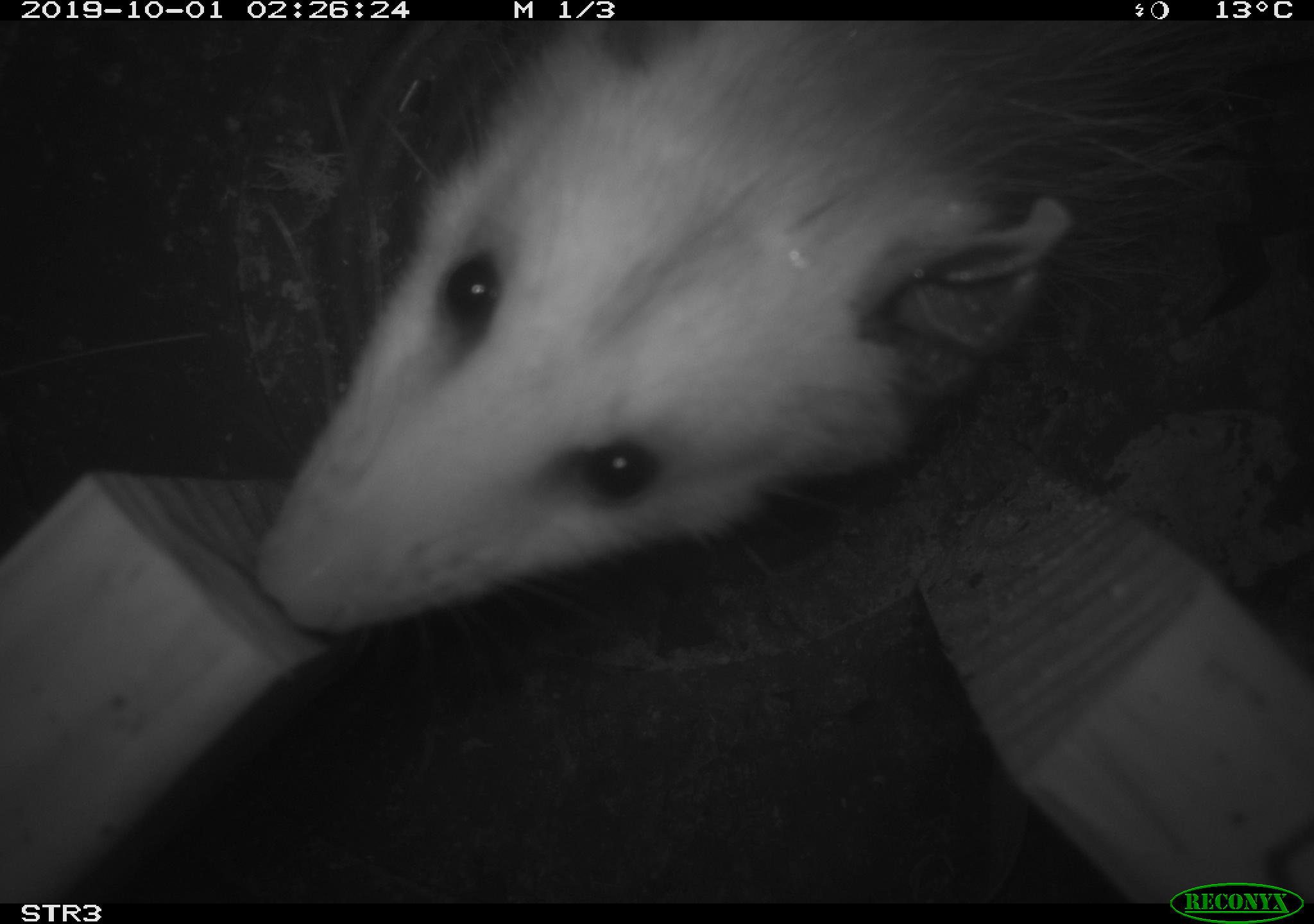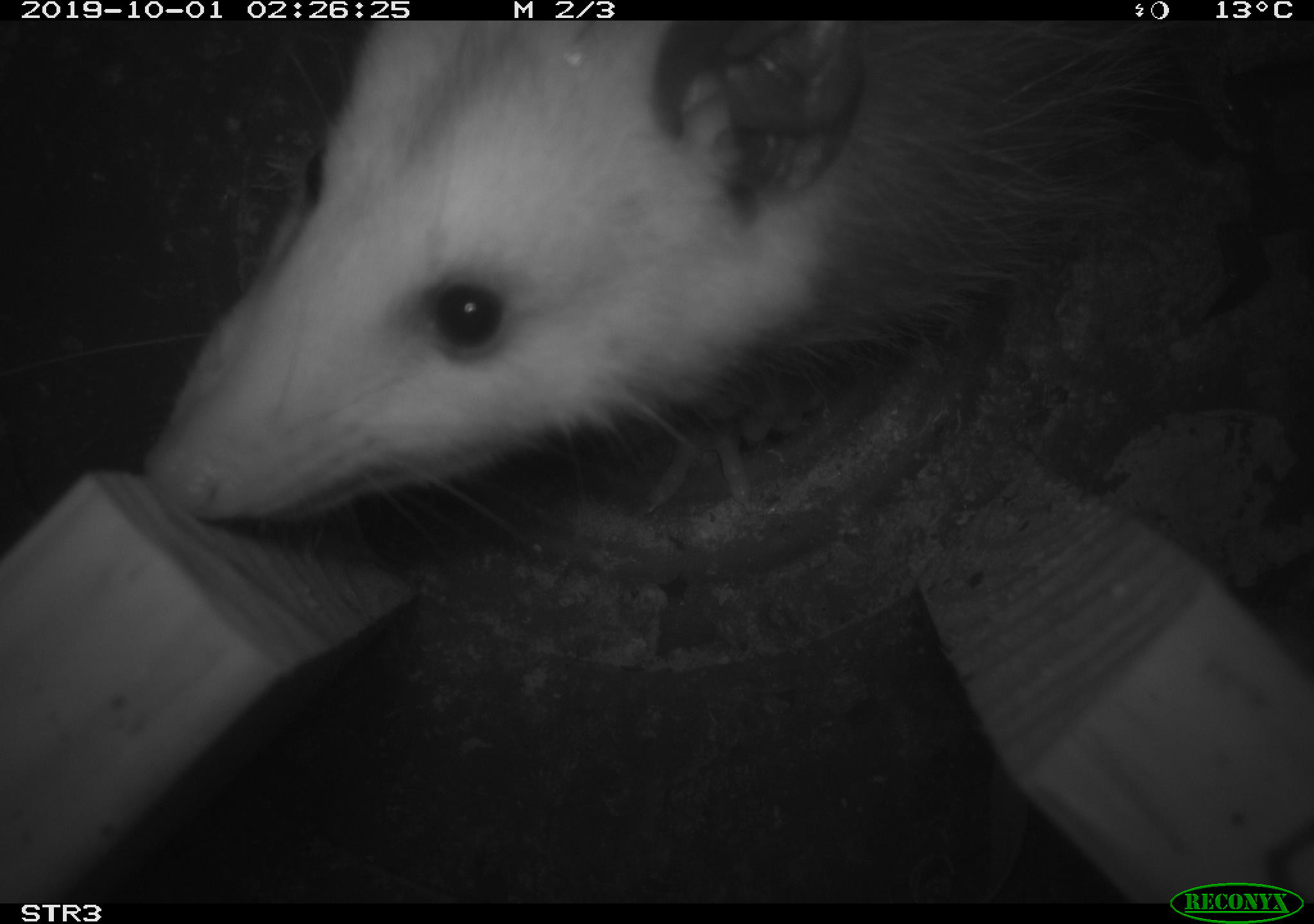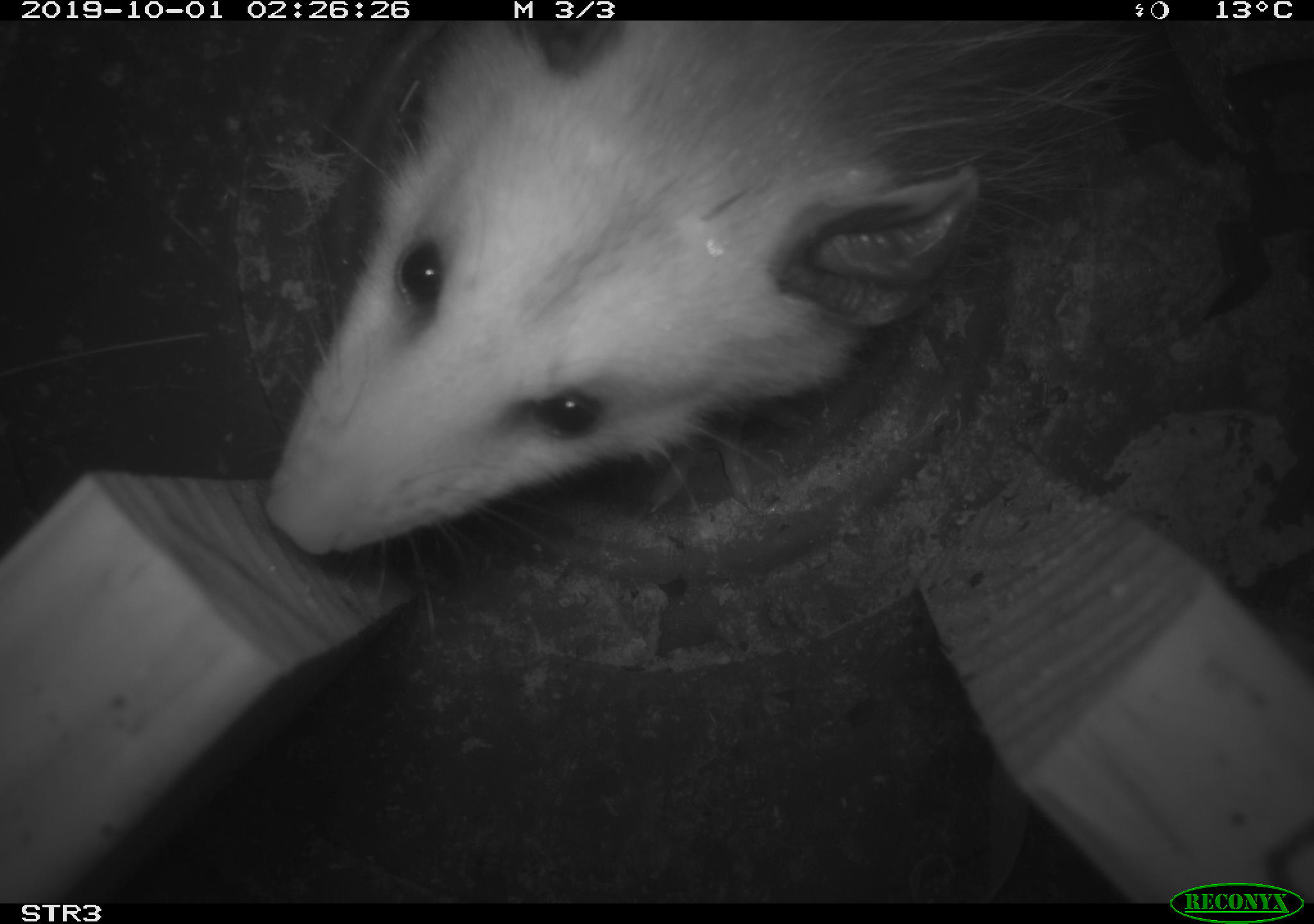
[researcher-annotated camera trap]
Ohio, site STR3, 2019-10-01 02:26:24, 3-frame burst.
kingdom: Animalia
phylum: Chordata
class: Mammalia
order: Didelphimorphia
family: Didelphidae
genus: Didelphis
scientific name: Didelphis virginiana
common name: virginia opossum